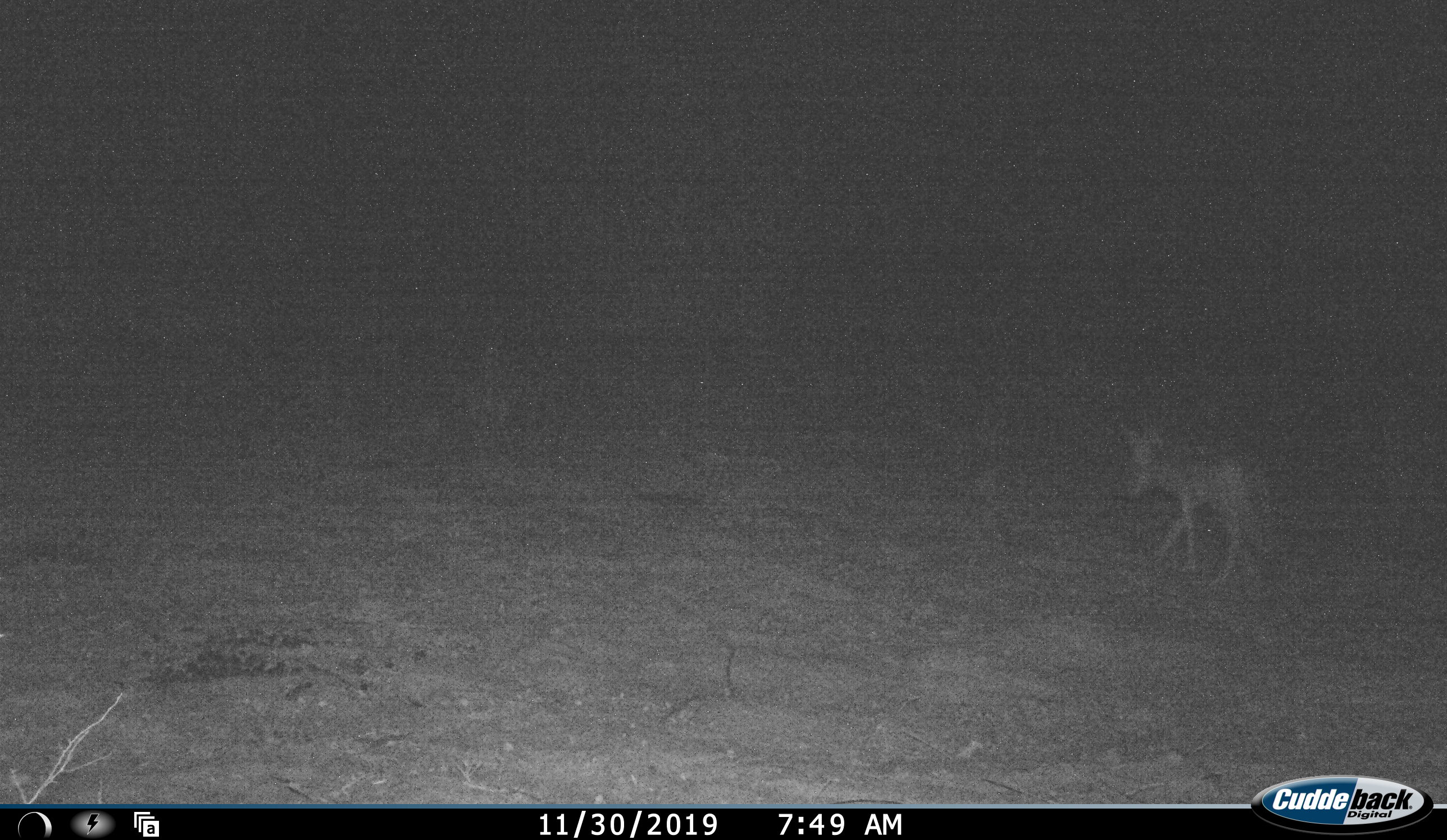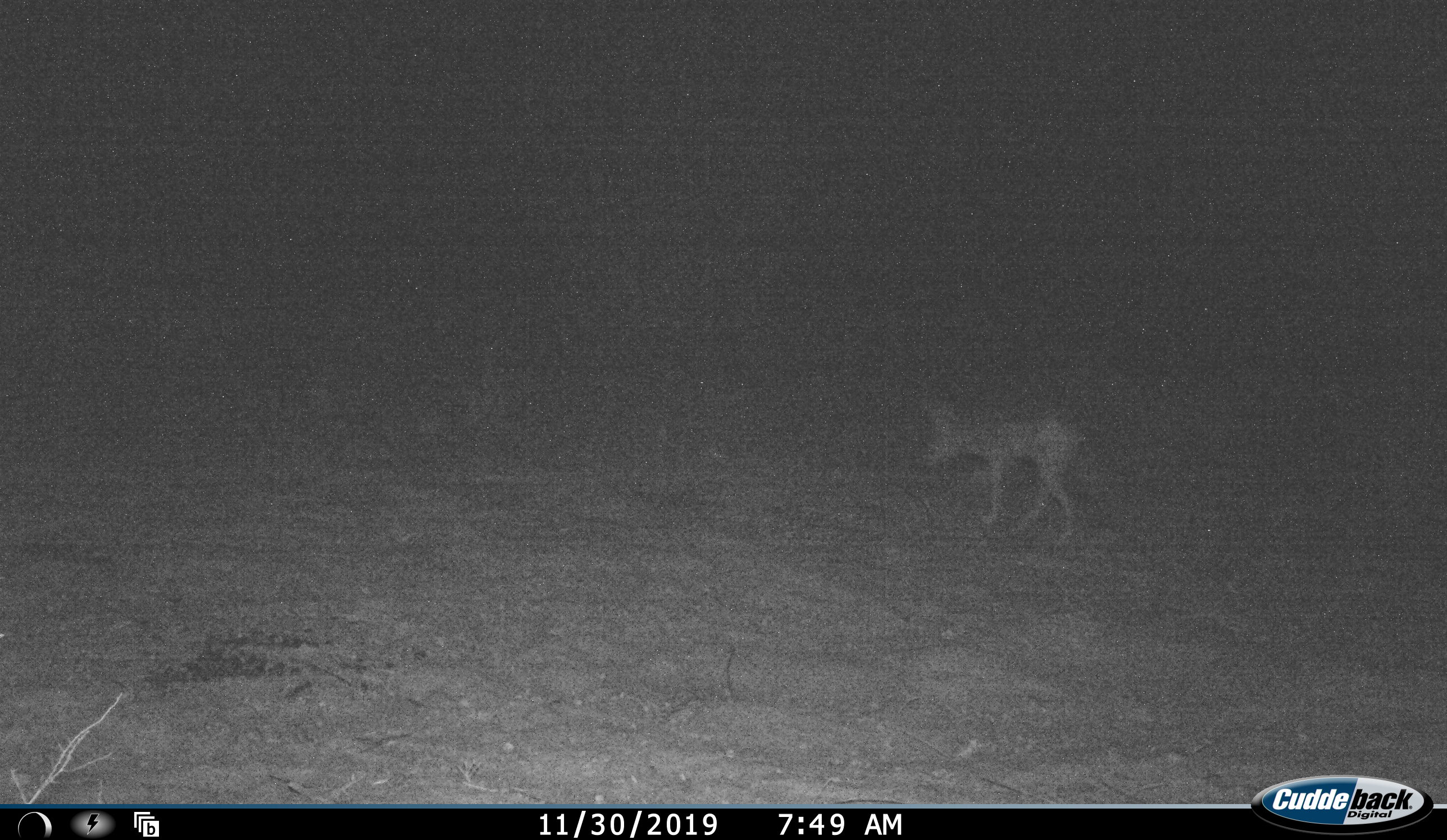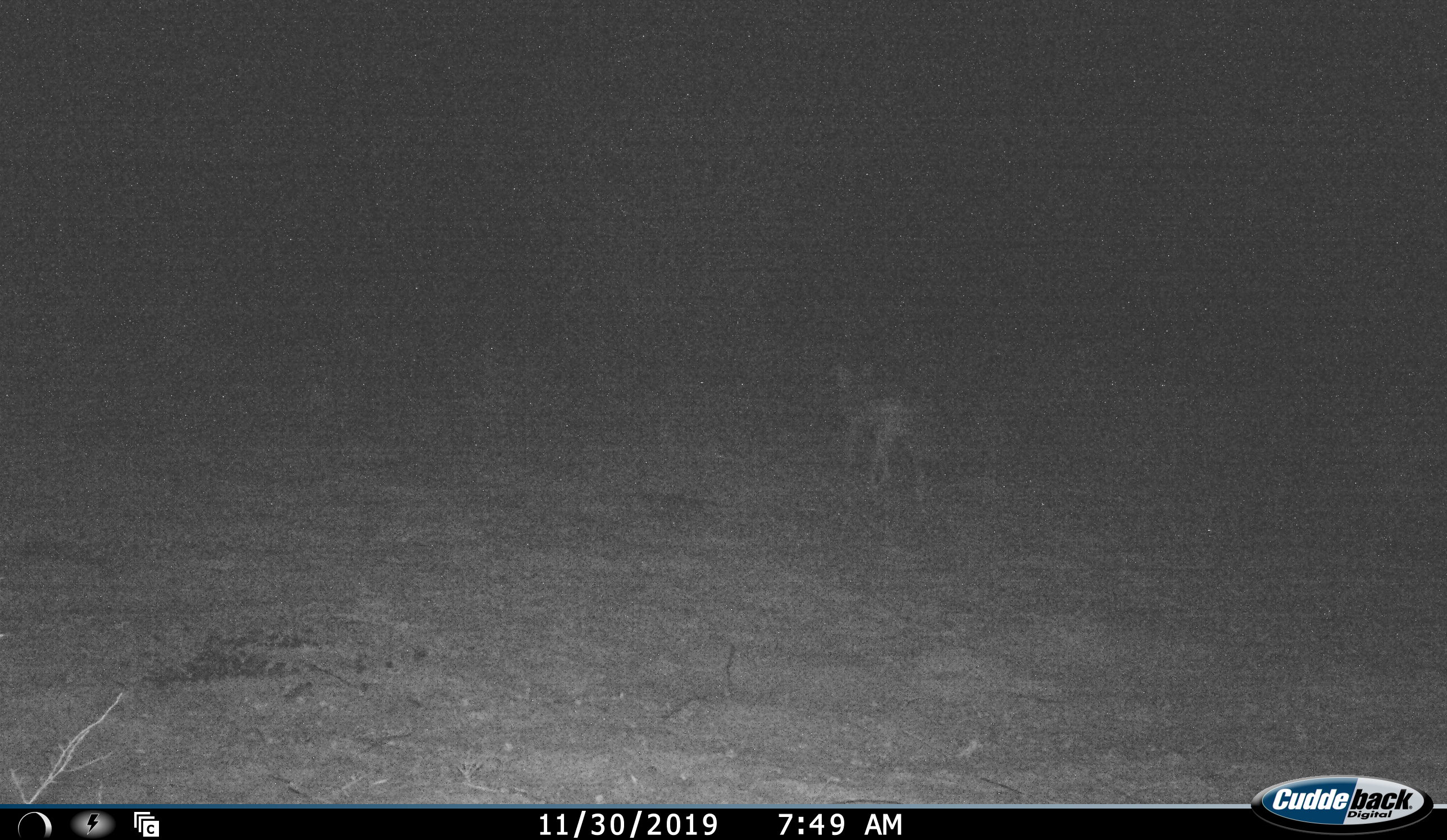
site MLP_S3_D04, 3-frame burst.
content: unidentified animal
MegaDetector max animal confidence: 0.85